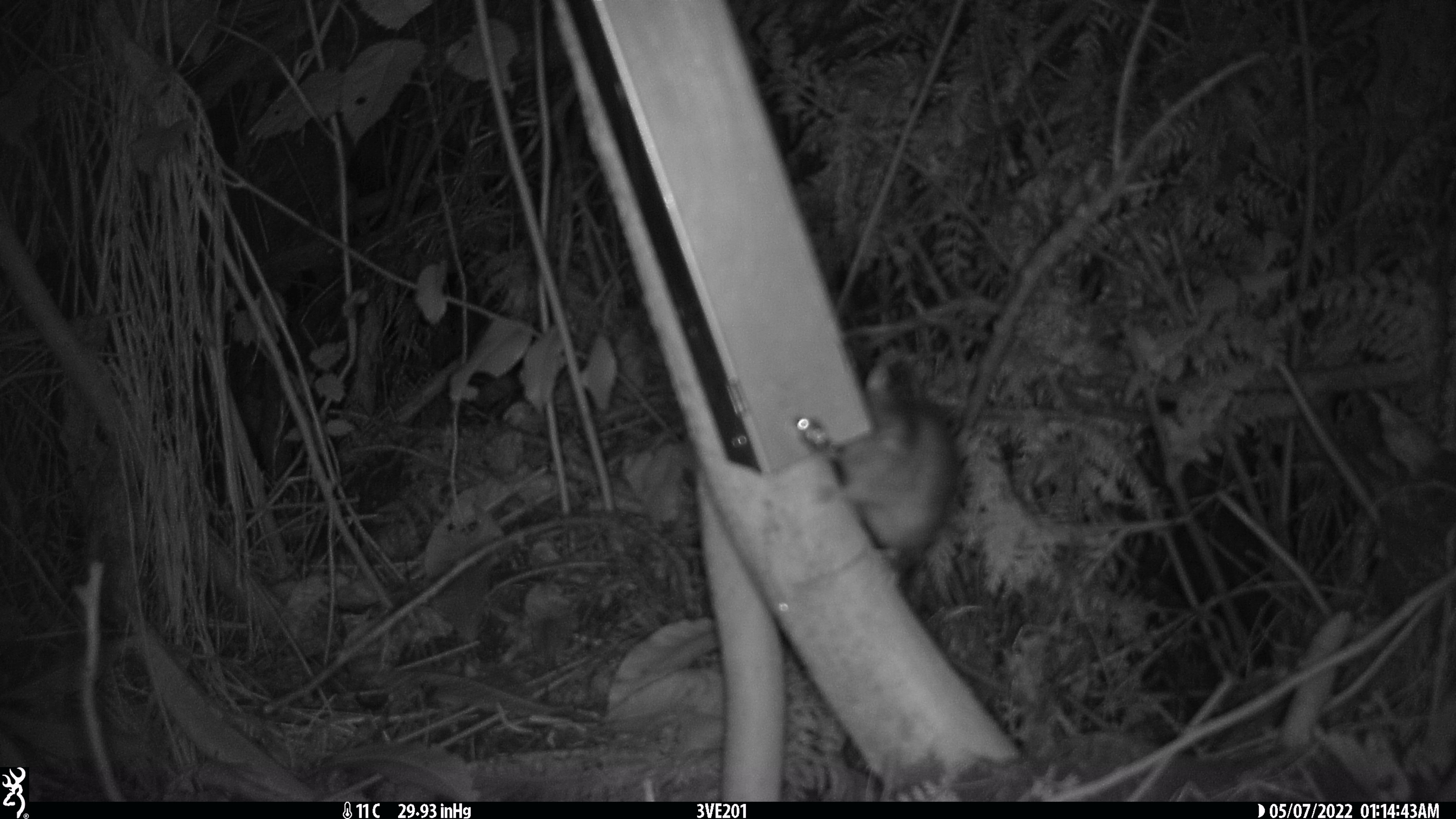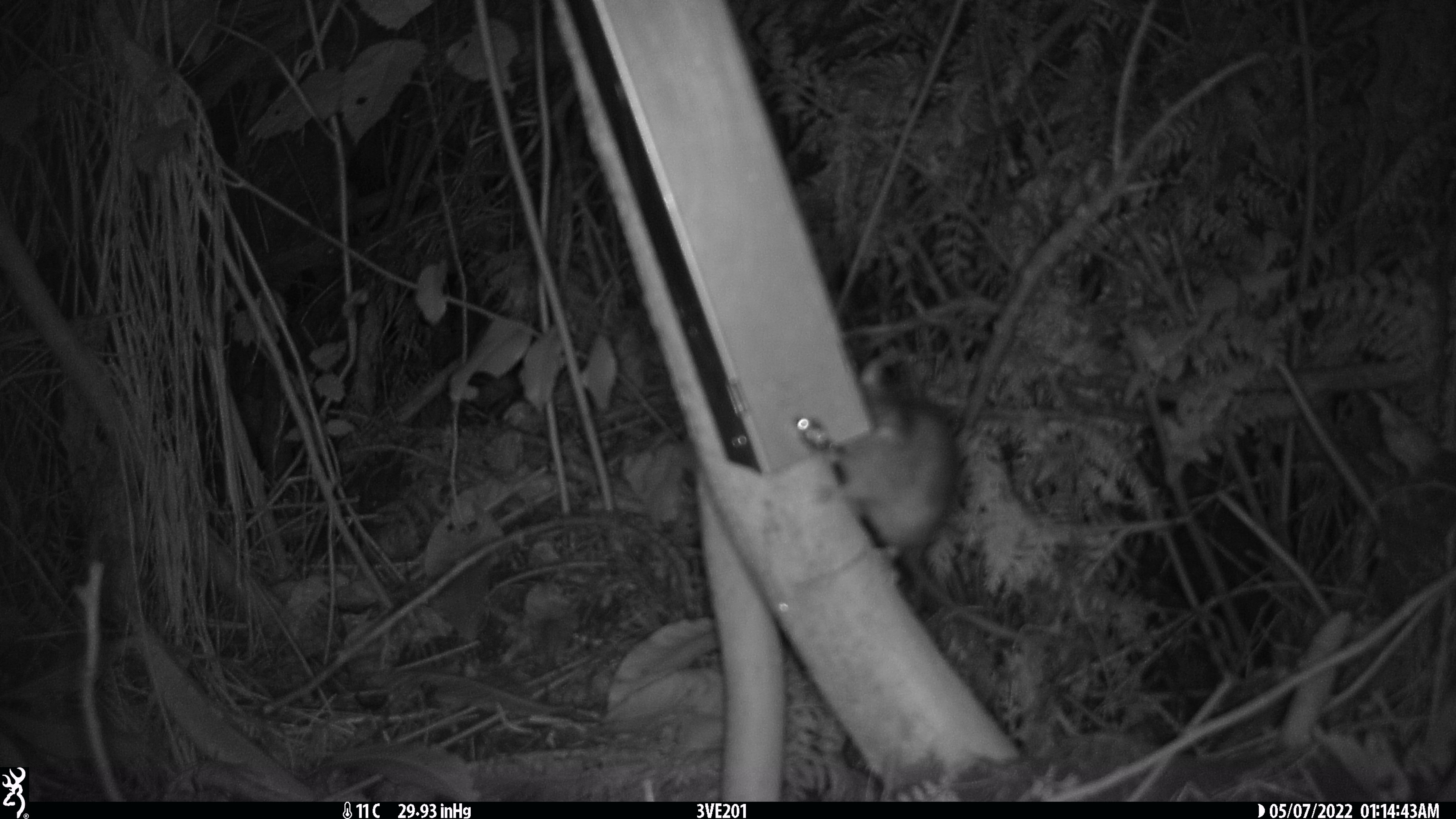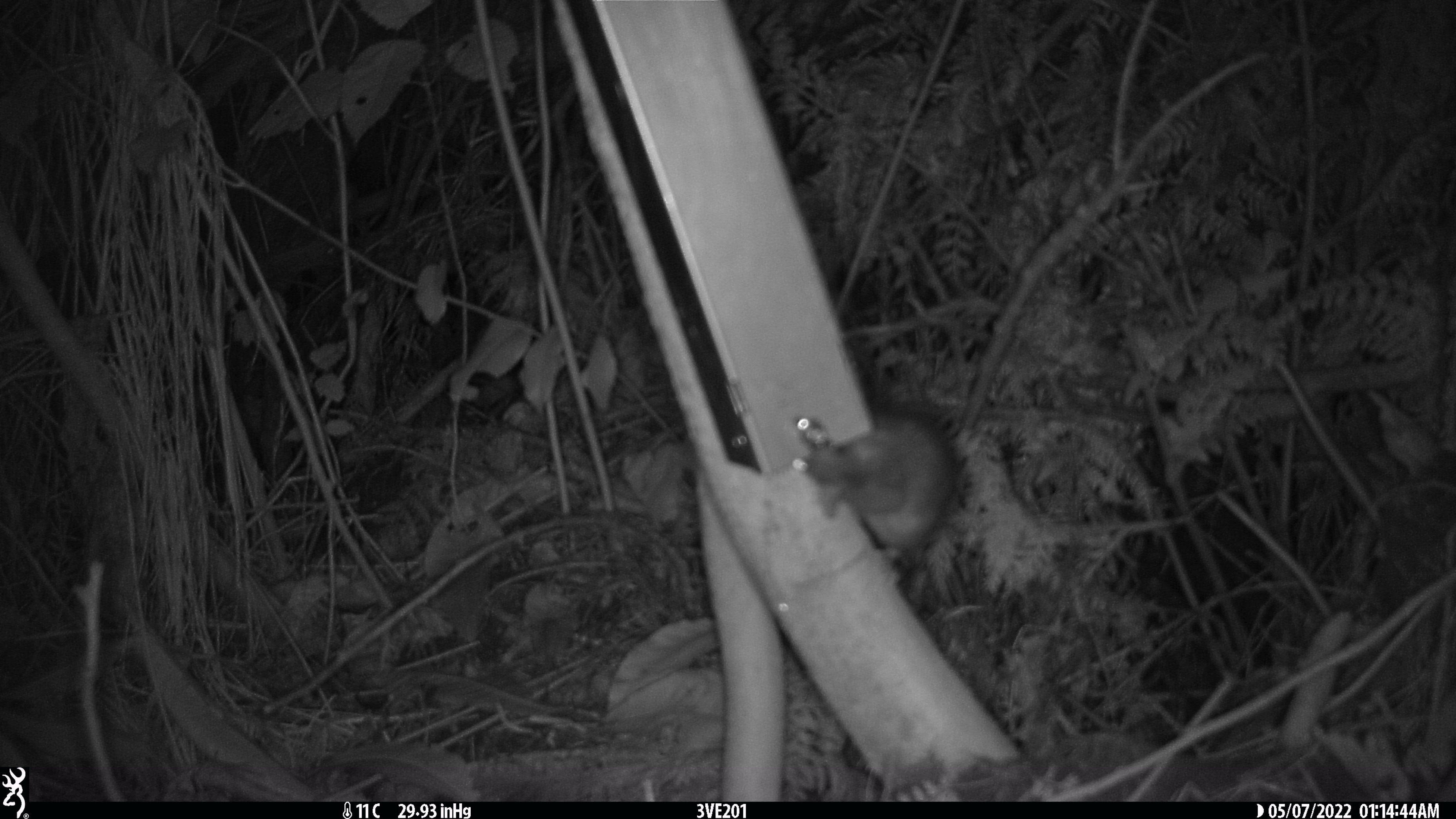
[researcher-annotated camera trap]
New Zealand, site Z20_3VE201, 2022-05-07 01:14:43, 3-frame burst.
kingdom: Animalia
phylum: Chordata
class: Mammalia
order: Rodentia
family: Muridae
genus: Rattus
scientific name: Rattus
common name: rat